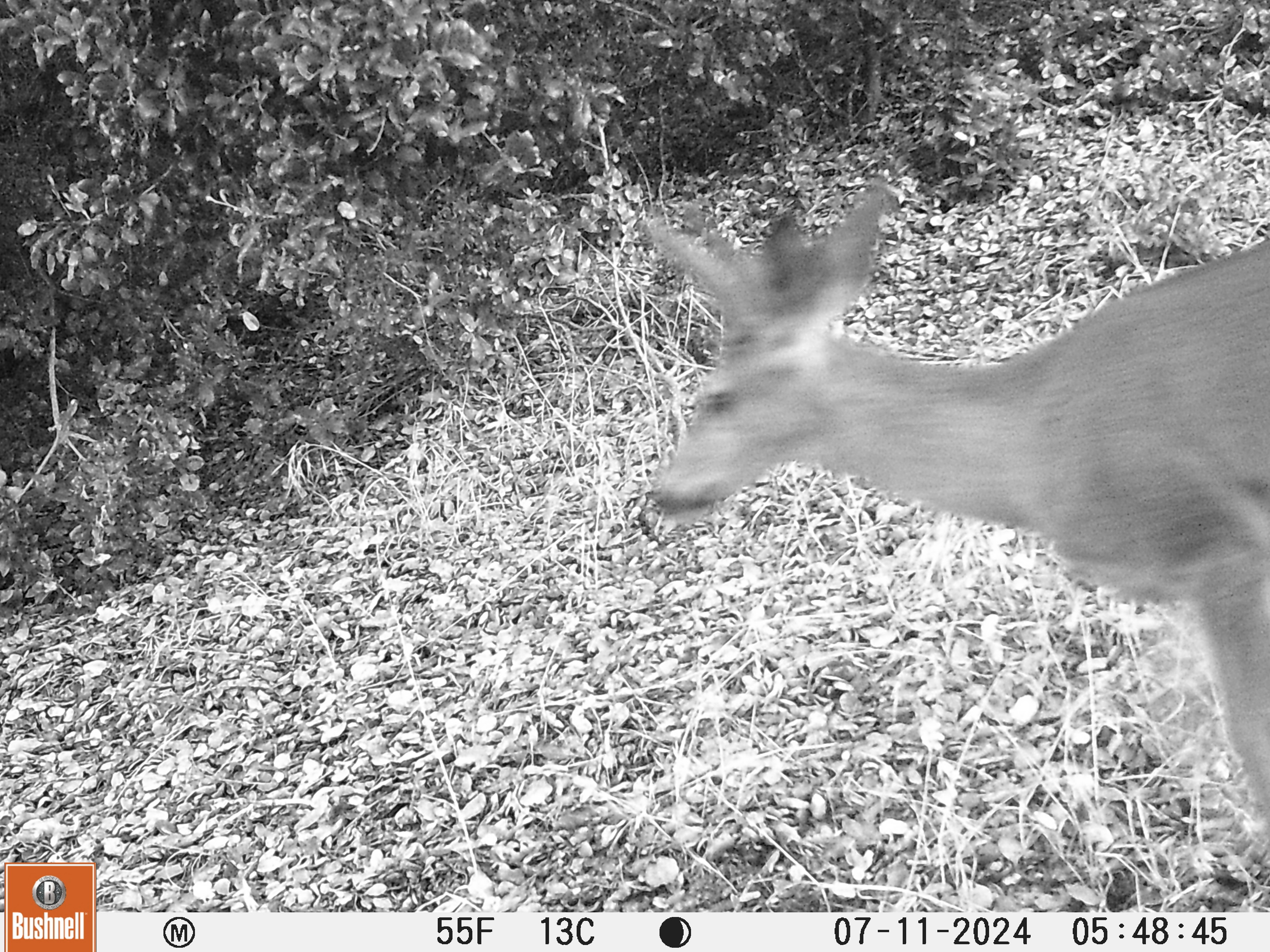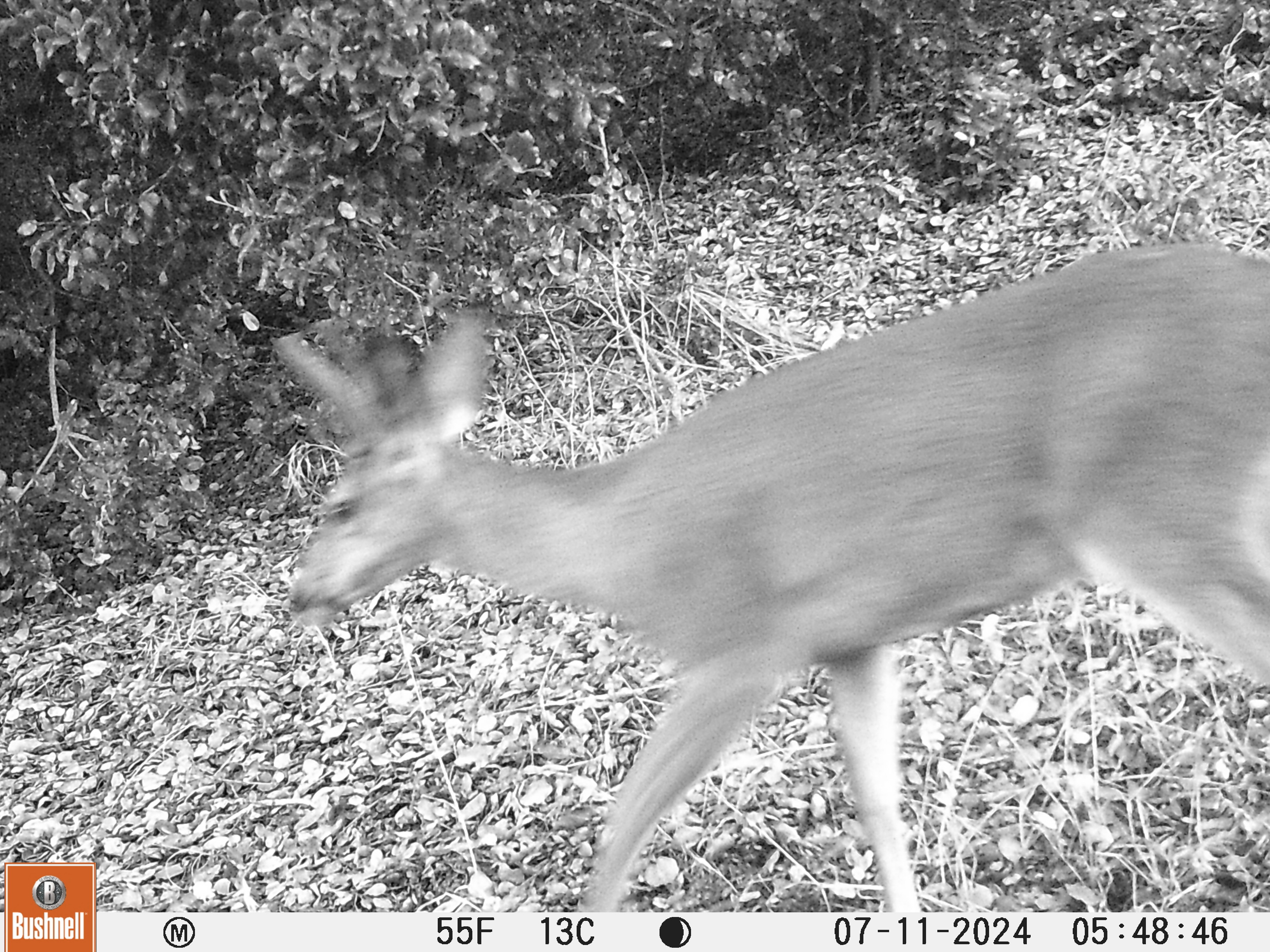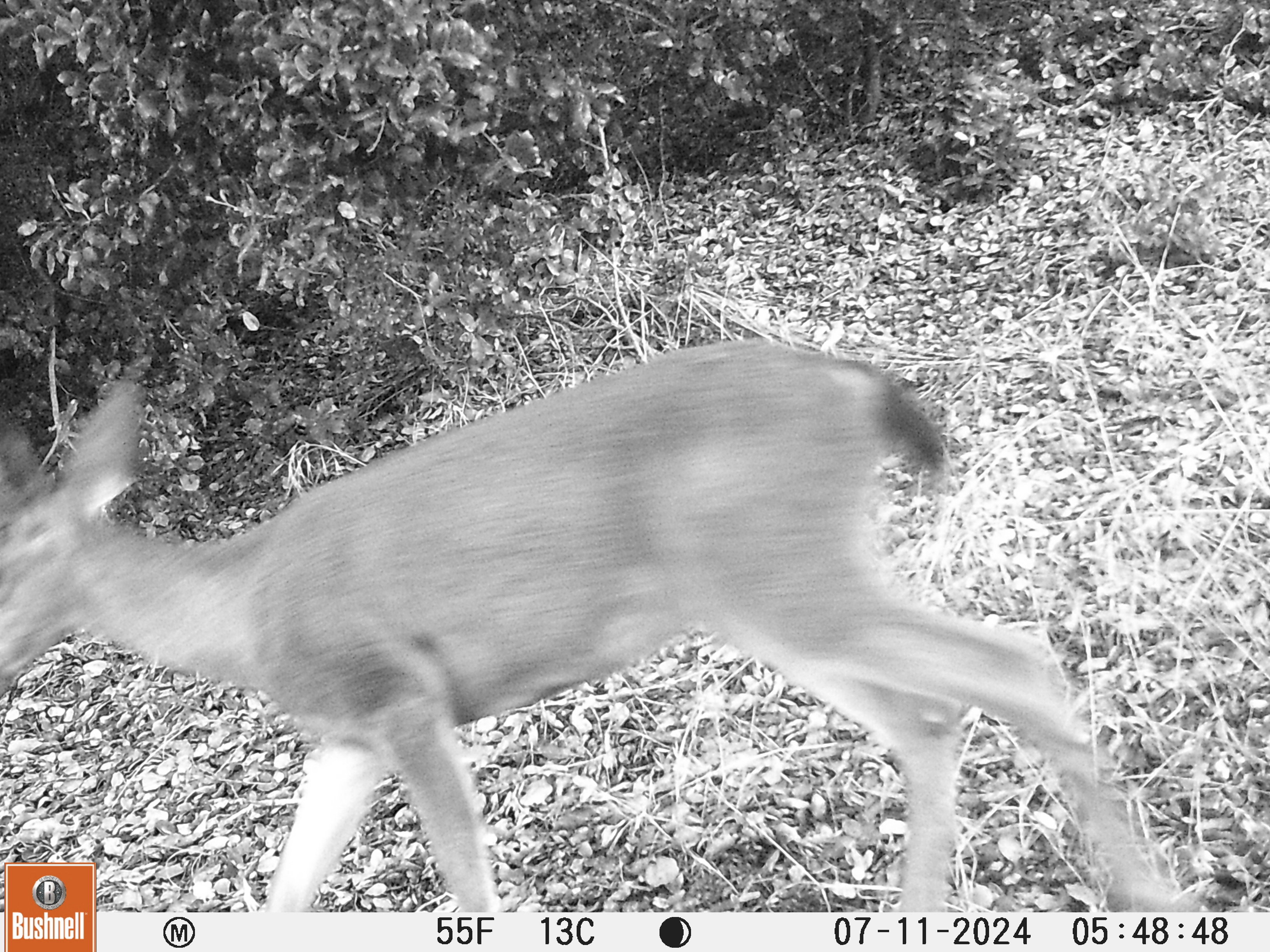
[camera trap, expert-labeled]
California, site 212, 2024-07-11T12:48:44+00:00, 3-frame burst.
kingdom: Animalia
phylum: Chordata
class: Mammalia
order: Artiodactyla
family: Cervidae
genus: Odocoileus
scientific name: Odocoileus hemionus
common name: mule deer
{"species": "mule deer (Odocoileus hemionus)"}